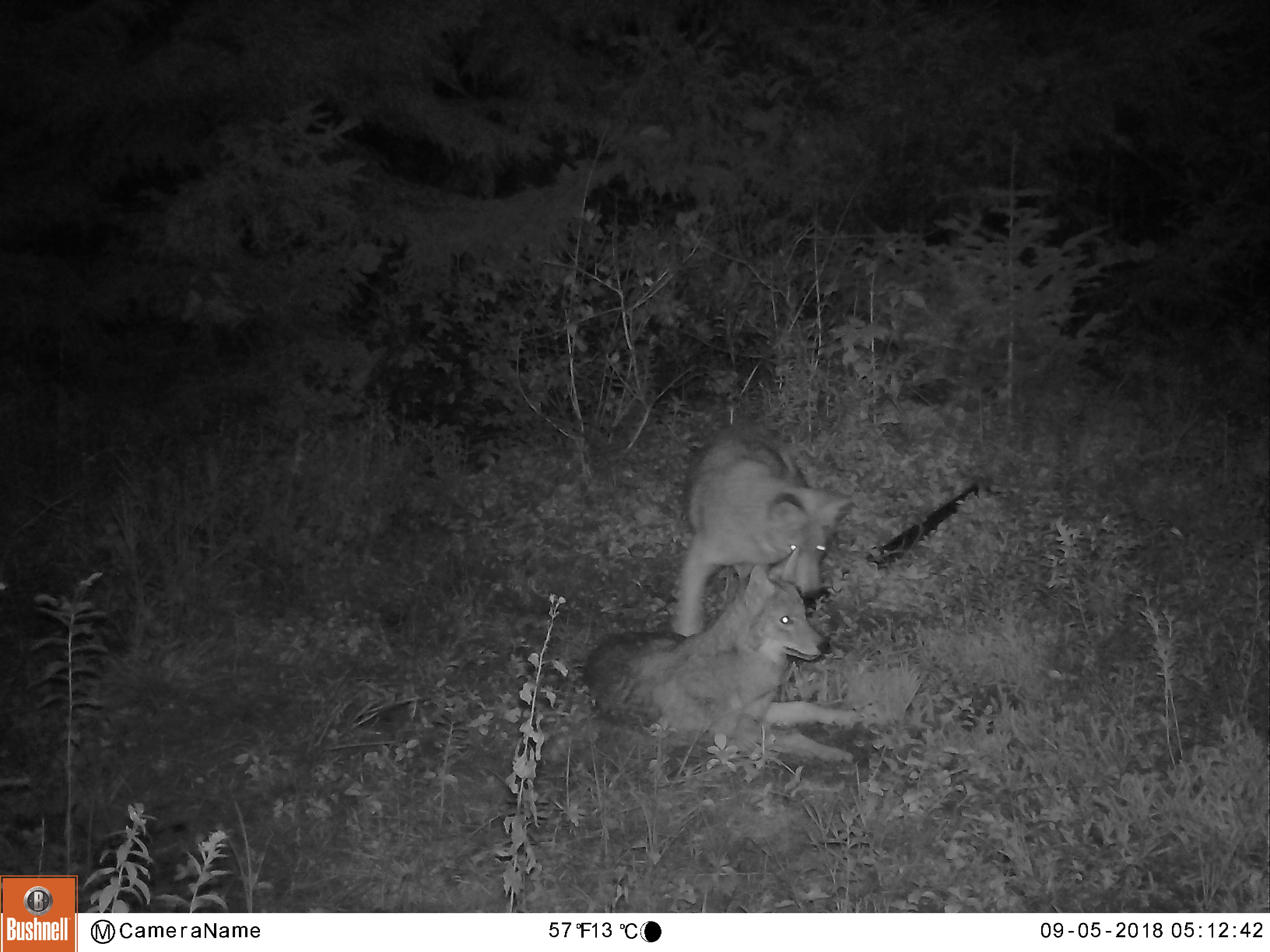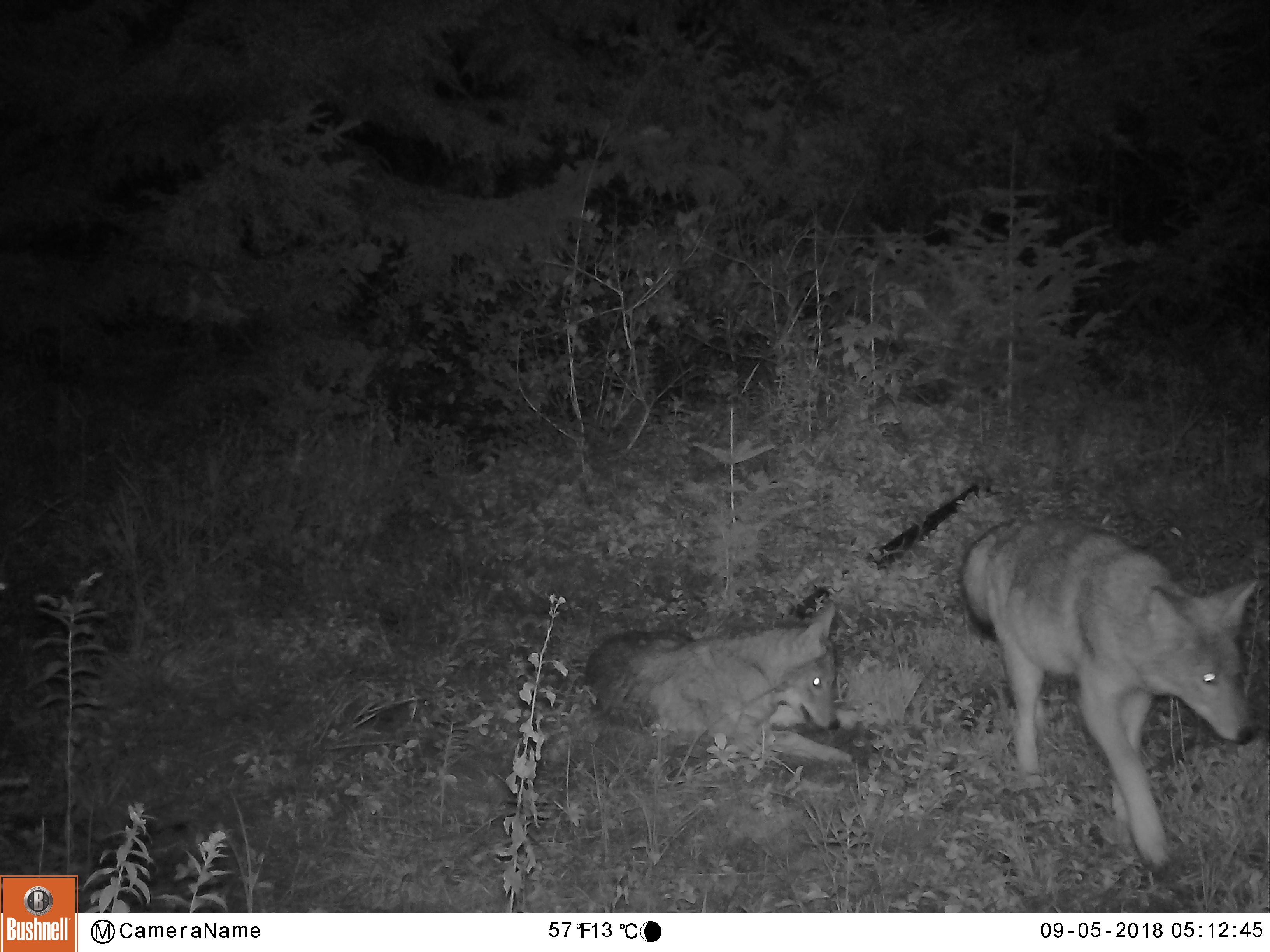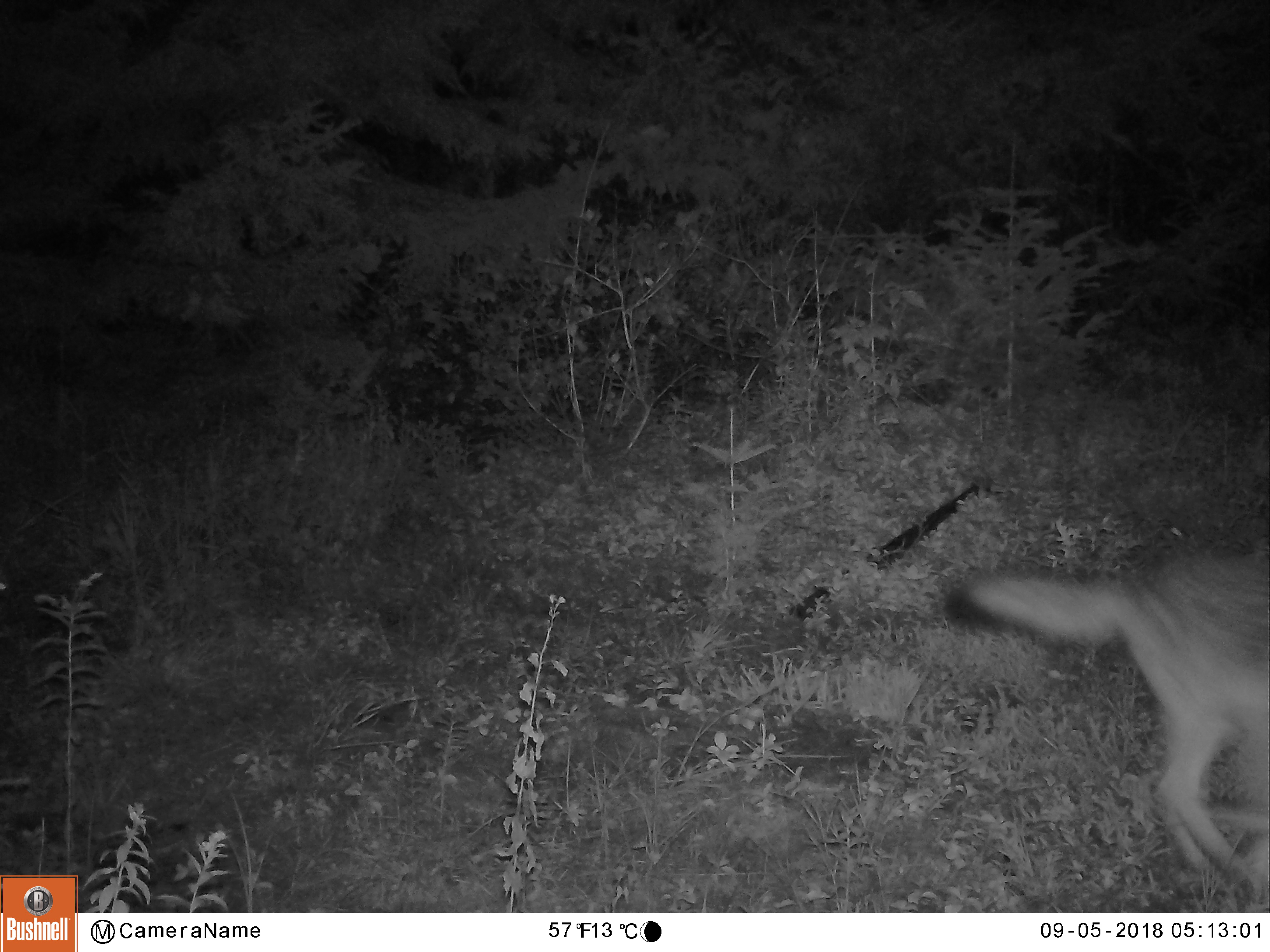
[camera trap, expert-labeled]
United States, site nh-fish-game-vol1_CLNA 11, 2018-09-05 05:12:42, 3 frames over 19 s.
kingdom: Animalia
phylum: Chordata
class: Mammalia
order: Carnivora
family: Canidae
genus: Canis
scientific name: Canis latrans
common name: coyote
Coyote (Canis latrans).